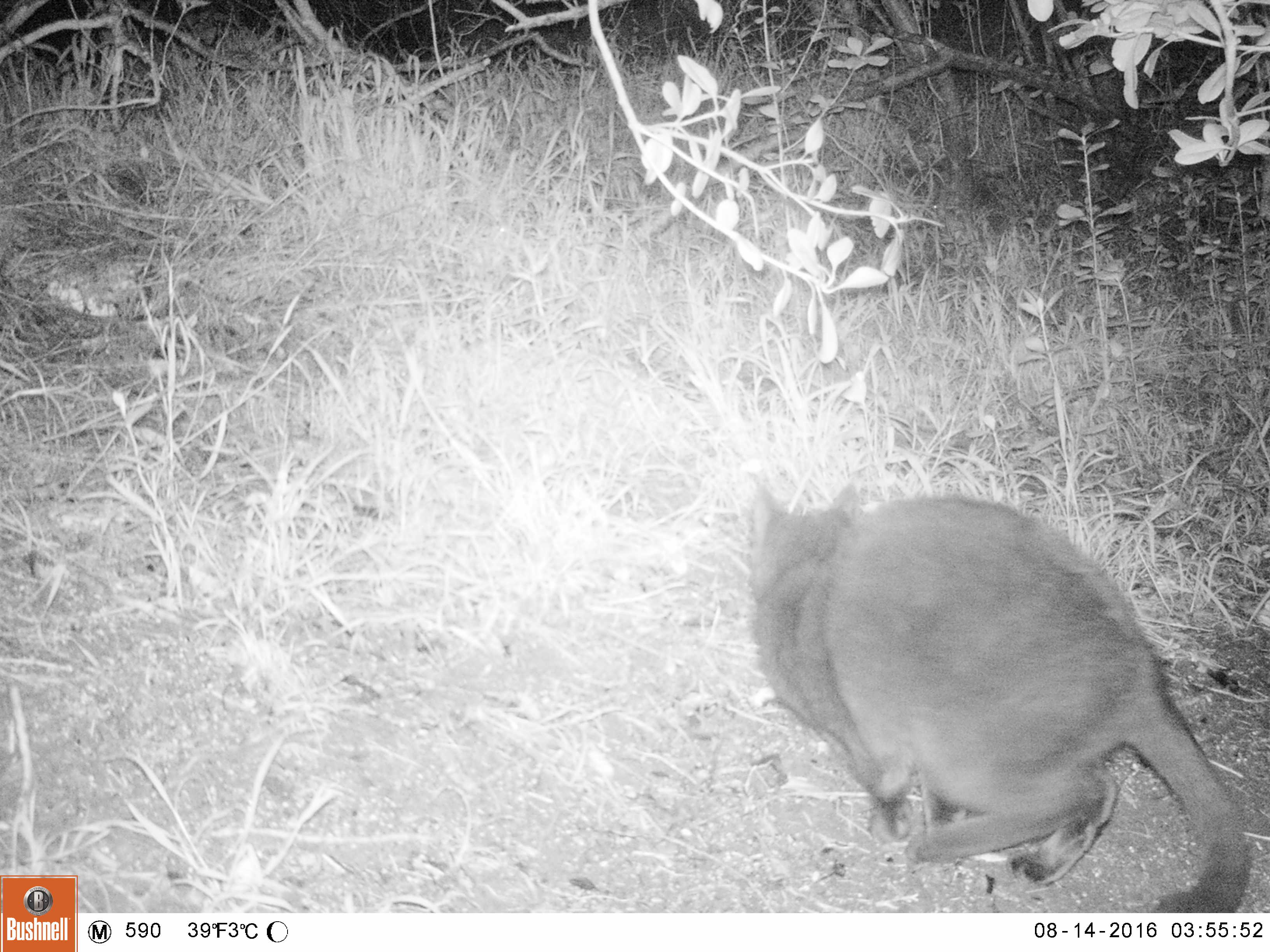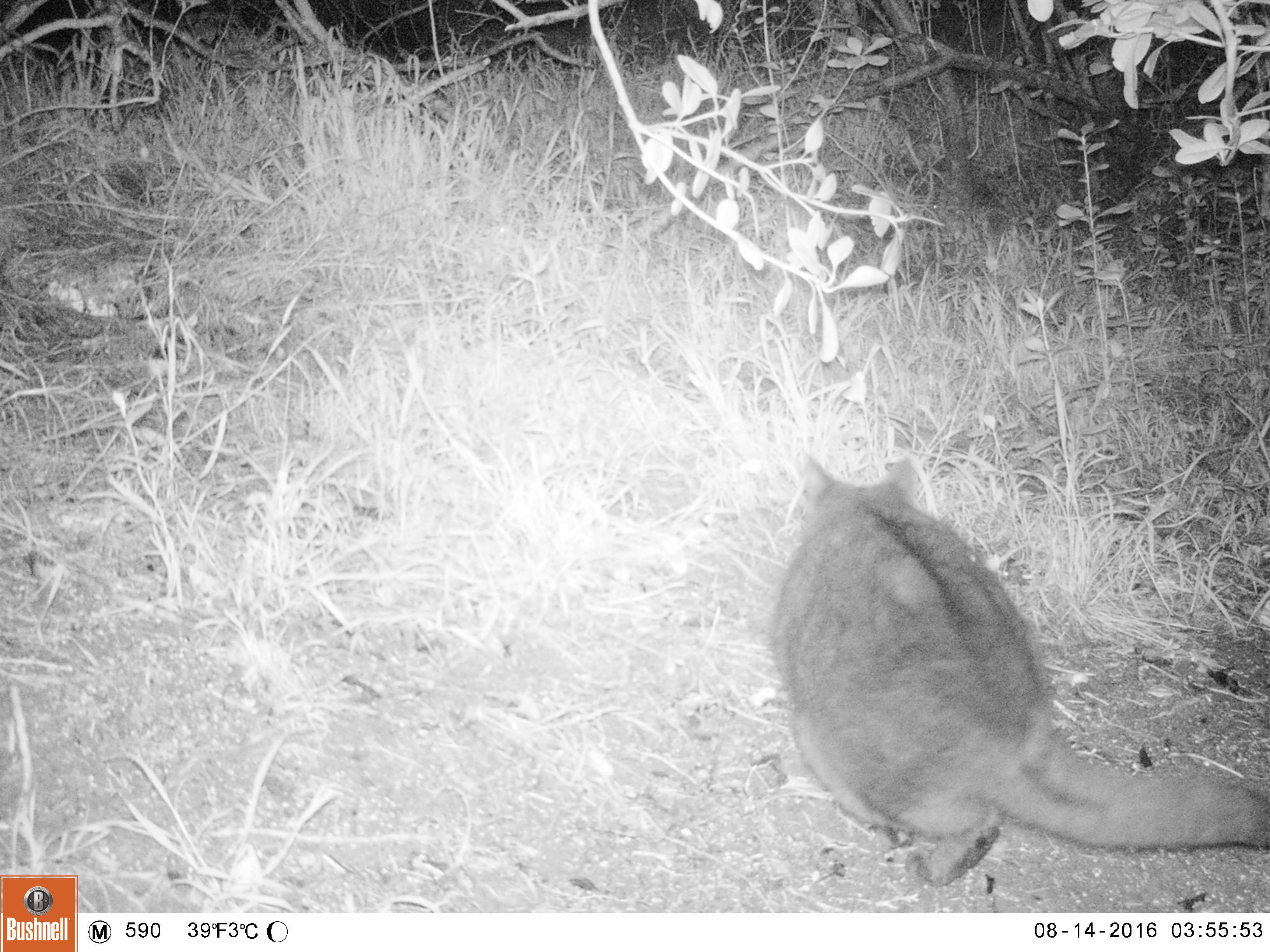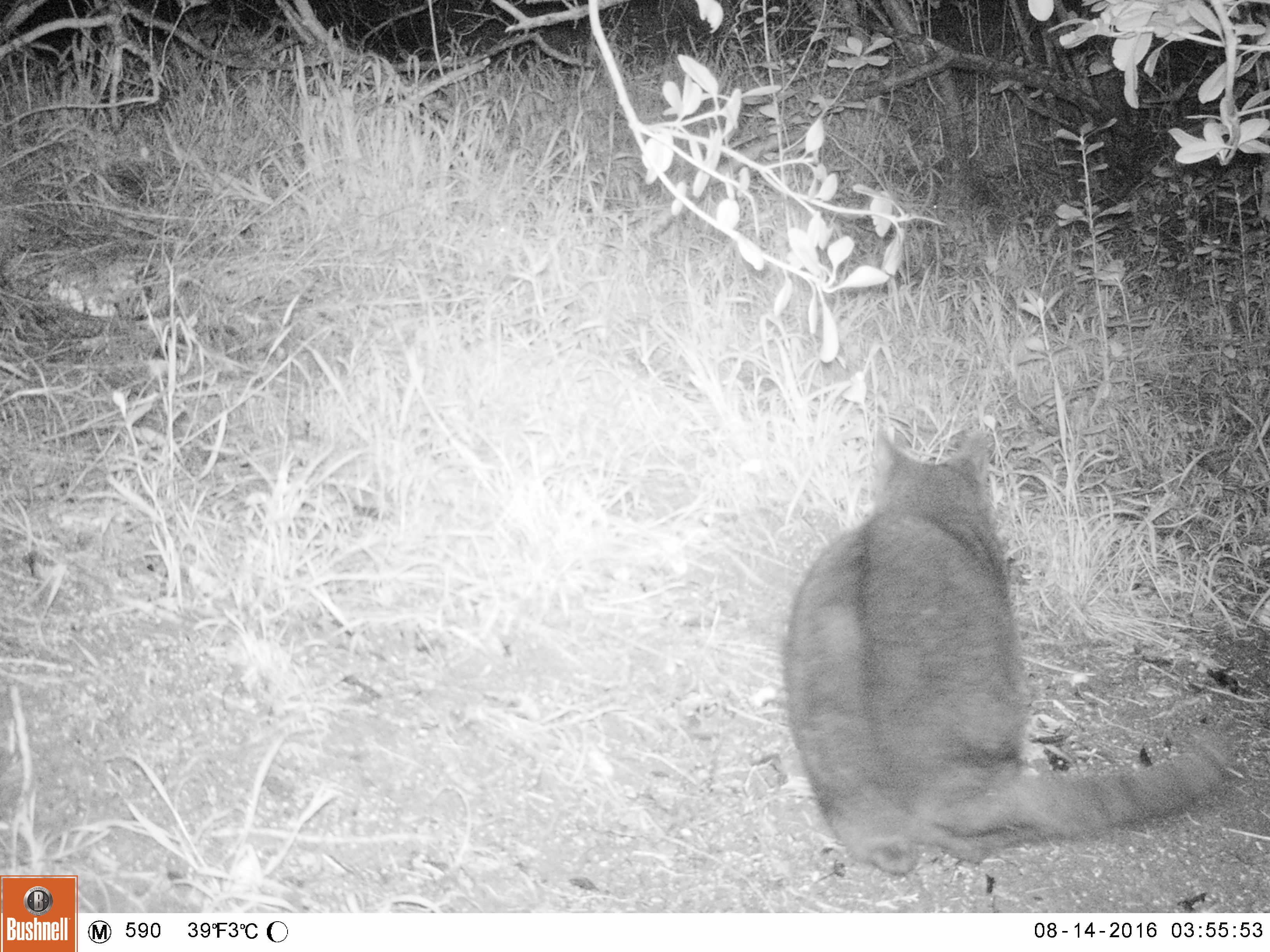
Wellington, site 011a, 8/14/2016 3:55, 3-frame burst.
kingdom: Animalia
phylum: Chordata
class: Mammalia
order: Carnivora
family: Felidae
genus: Felis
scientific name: Felis catus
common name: cat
Cat (Felis catus).